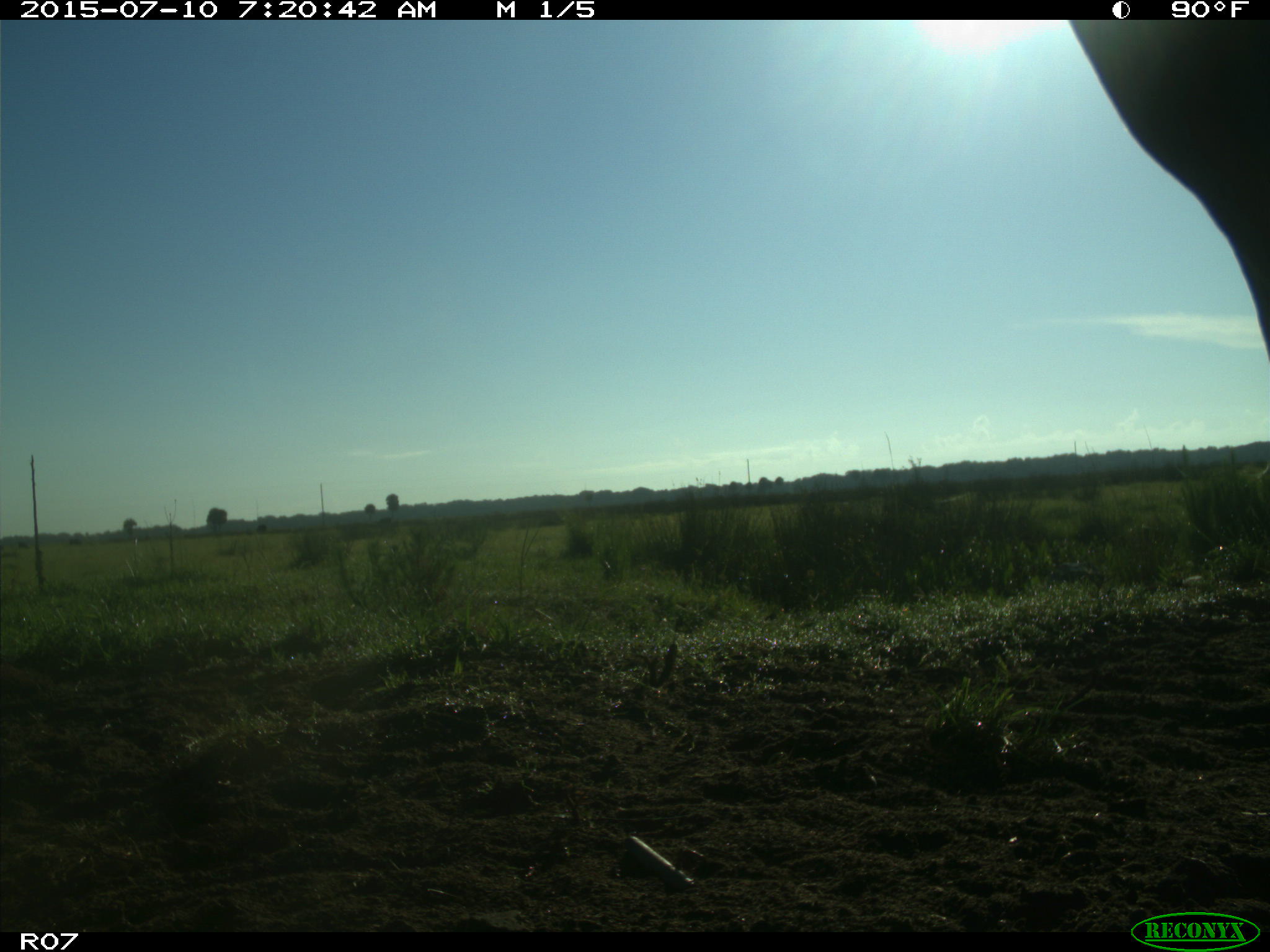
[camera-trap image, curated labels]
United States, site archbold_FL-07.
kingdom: Animalia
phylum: Chordata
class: Mammalia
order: Artiodactyla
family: Bovidae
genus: Bos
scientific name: Bos taurus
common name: domestic cow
Bos taurus (domestic cow).